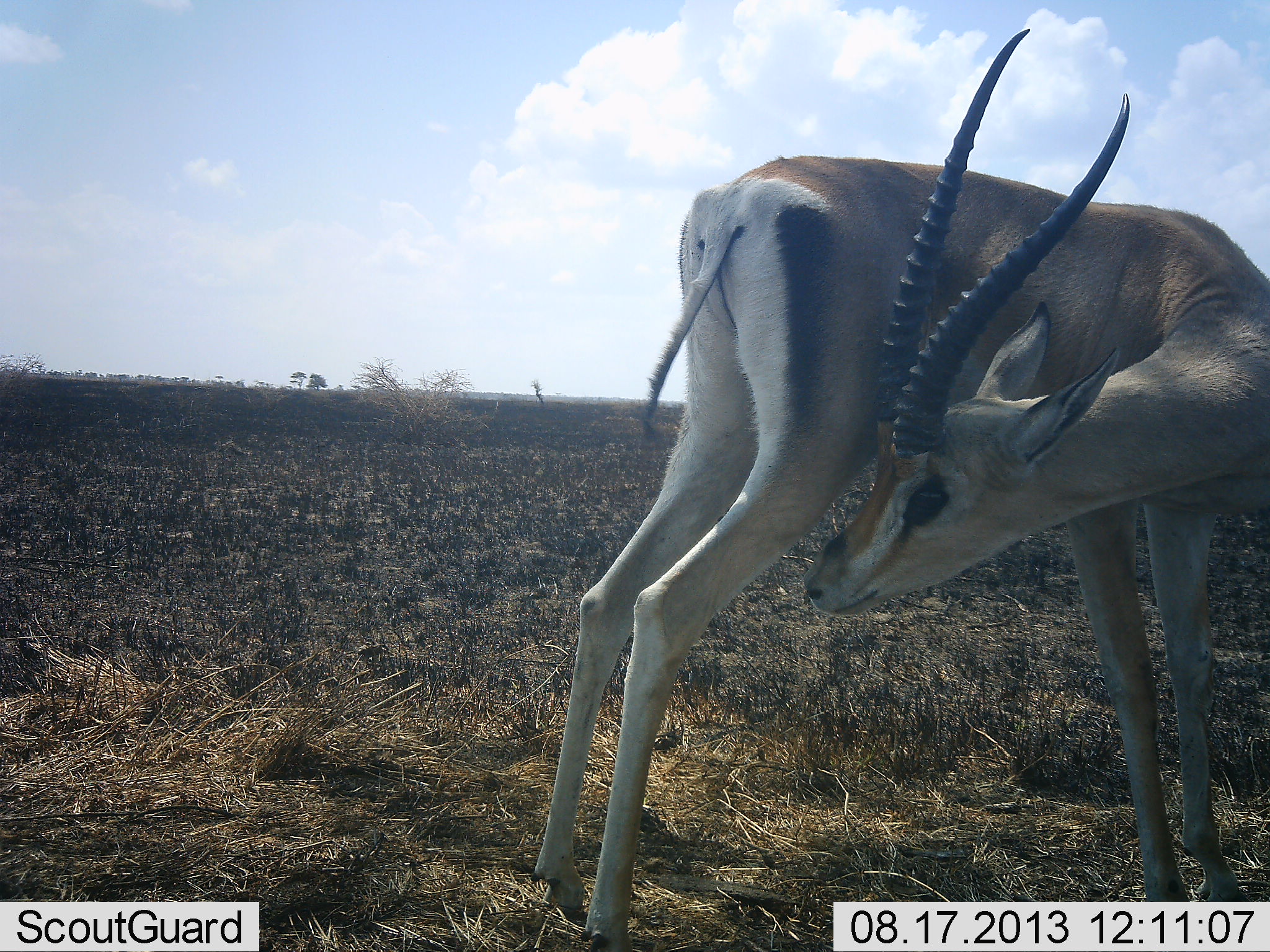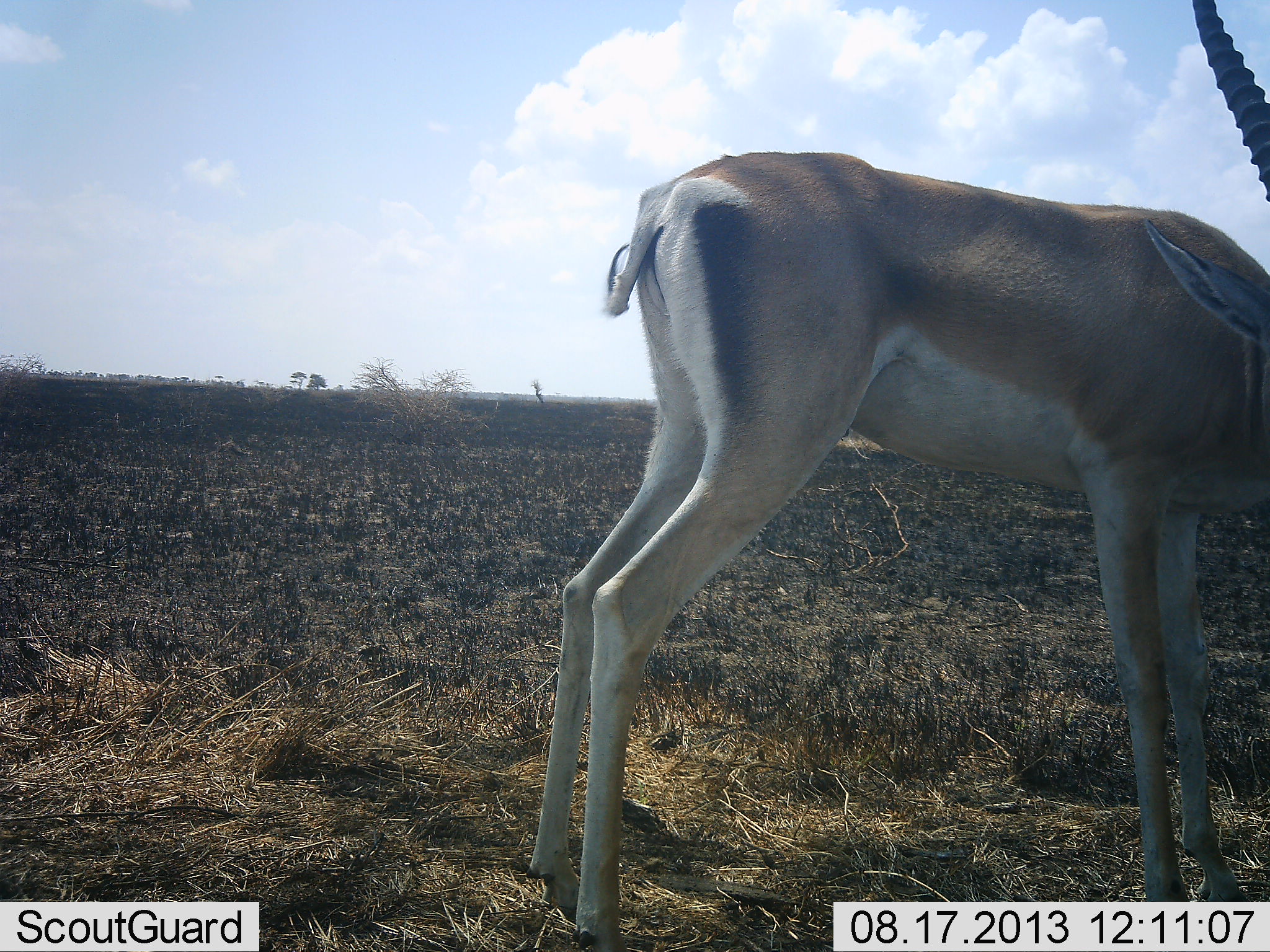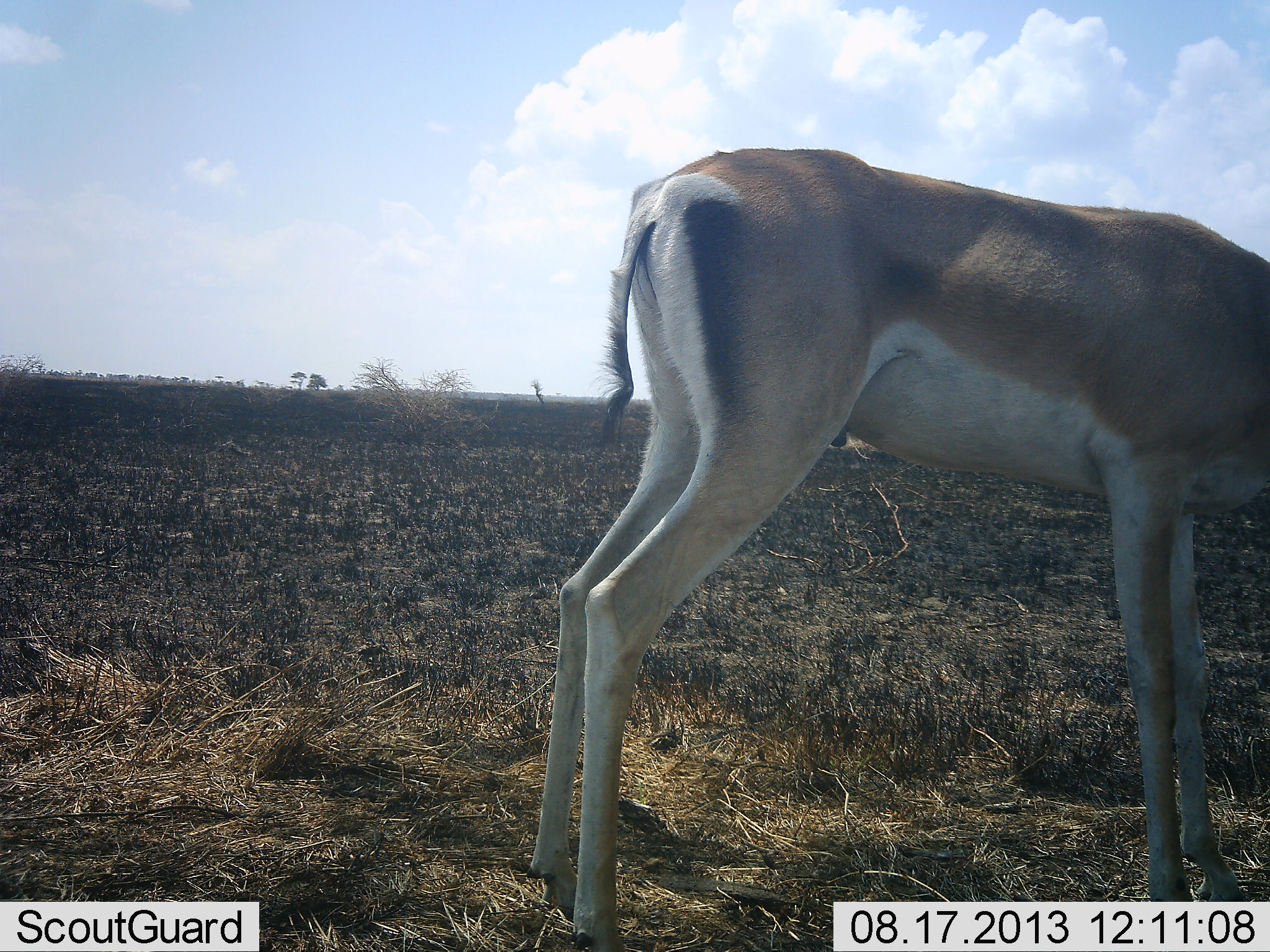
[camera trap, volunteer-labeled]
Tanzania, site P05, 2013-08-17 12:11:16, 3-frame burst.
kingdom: Animalia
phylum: Chordata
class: Mammalia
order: Artiodactyla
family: Bovidae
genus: Nanger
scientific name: Nanger granti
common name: grant's gazelle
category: gazellegrants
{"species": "gazellegrants (grant's gazelle) (Nanger granti)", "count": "1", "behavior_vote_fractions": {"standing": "90%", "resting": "0%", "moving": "3%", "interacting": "3%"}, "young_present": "0%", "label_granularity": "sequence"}